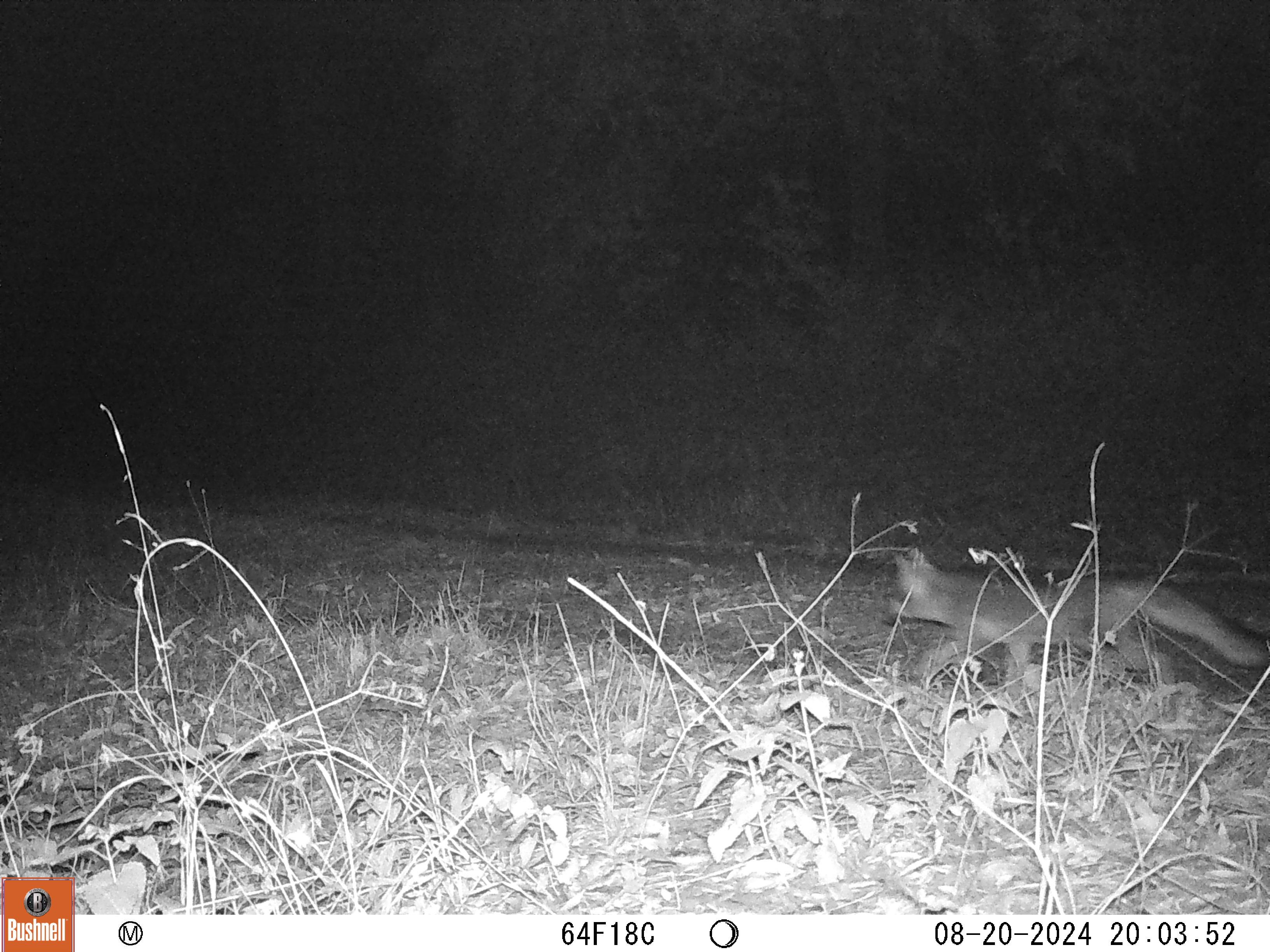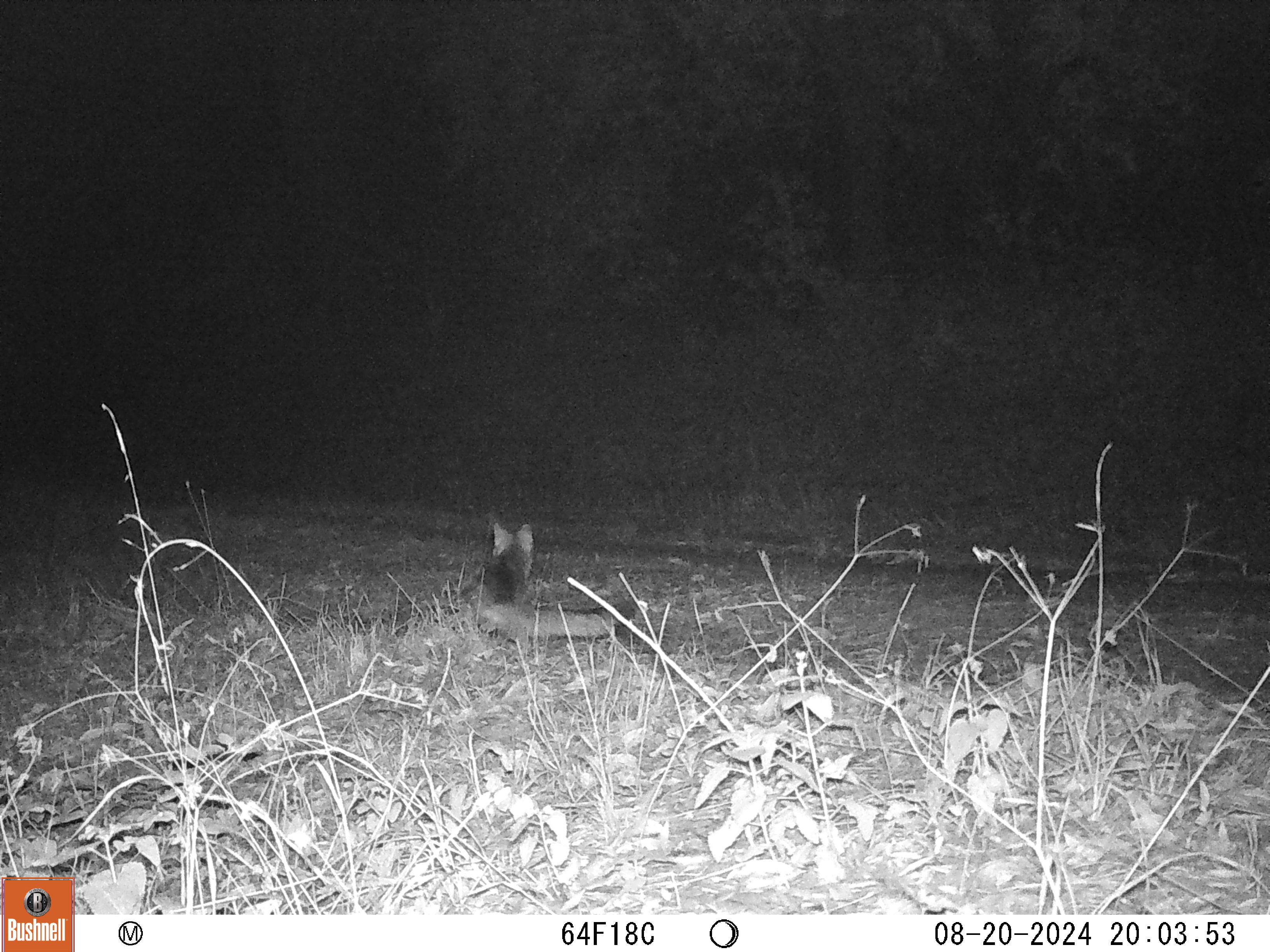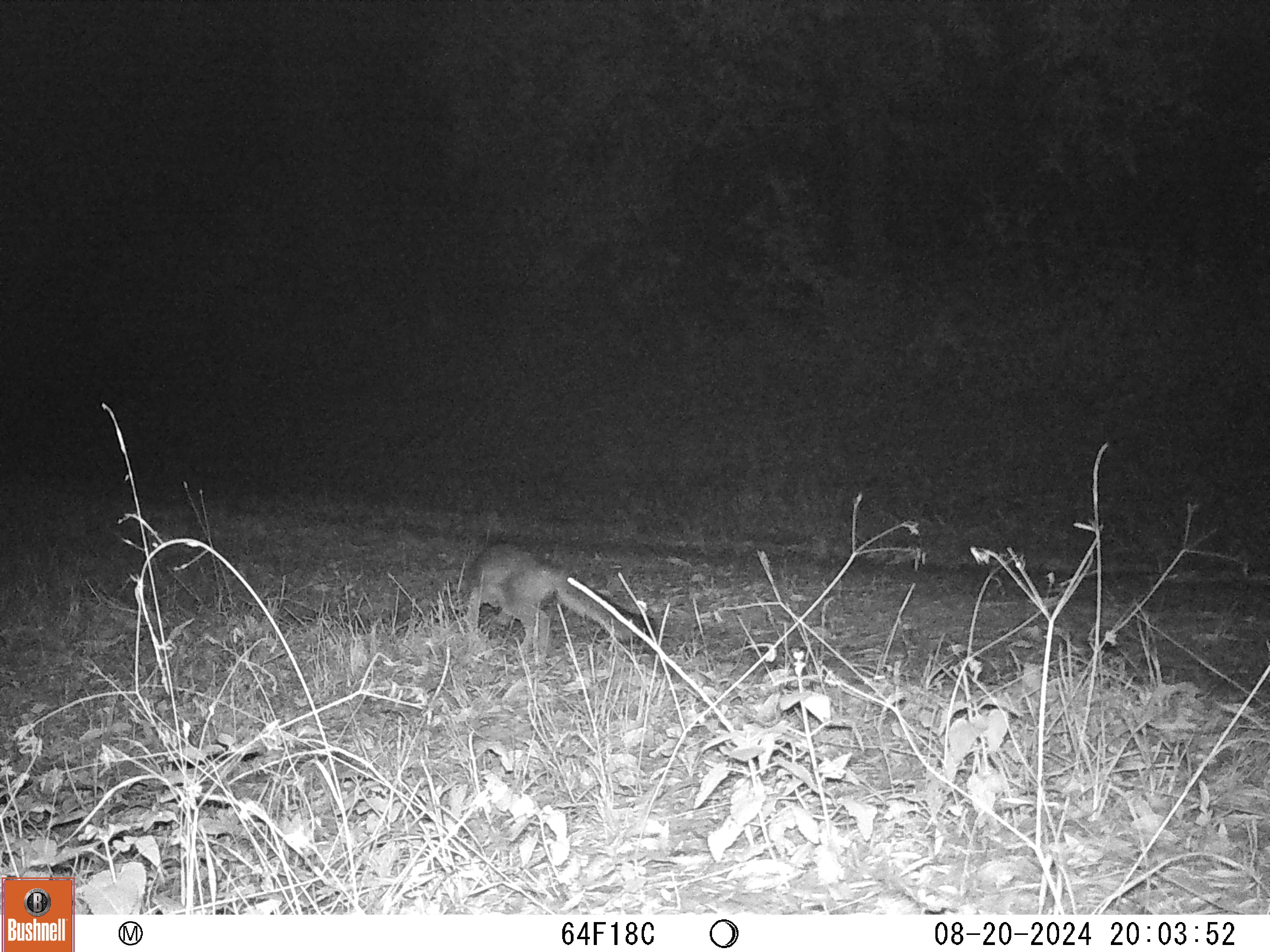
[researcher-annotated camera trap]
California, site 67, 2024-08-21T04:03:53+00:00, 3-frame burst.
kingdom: Animalia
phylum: Chordata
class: Mammalia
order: Carnivora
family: Canidae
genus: Urocyon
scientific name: Urocyon cinereoargenteus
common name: gray fox